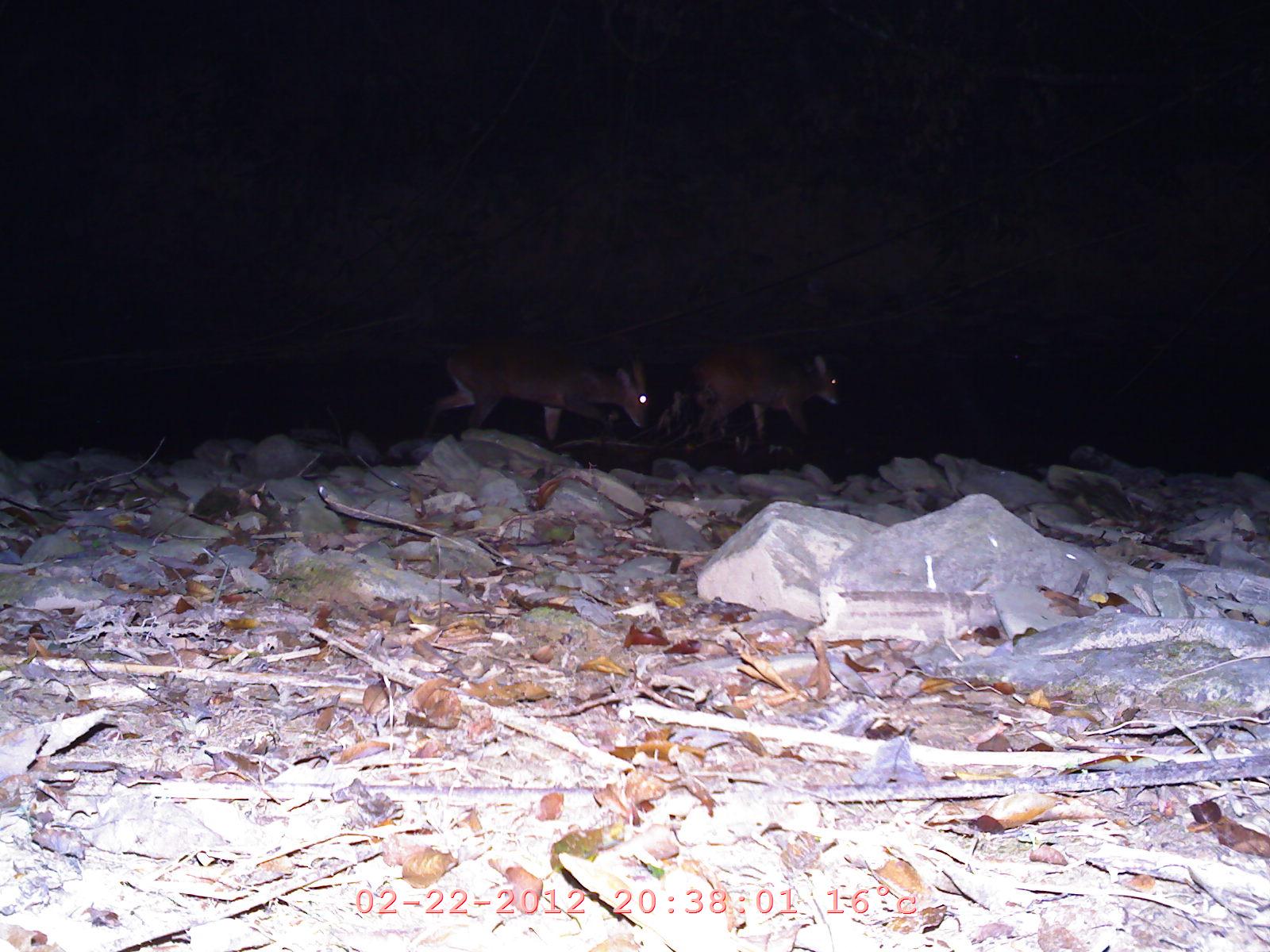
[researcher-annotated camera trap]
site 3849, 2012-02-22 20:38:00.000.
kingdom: Animalia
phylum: Chordata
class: Mammalia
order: Artiodactyla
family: Cervidae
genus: Muntiacus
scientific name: Muntiacus muntjak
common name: southern red muntjac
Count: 2.